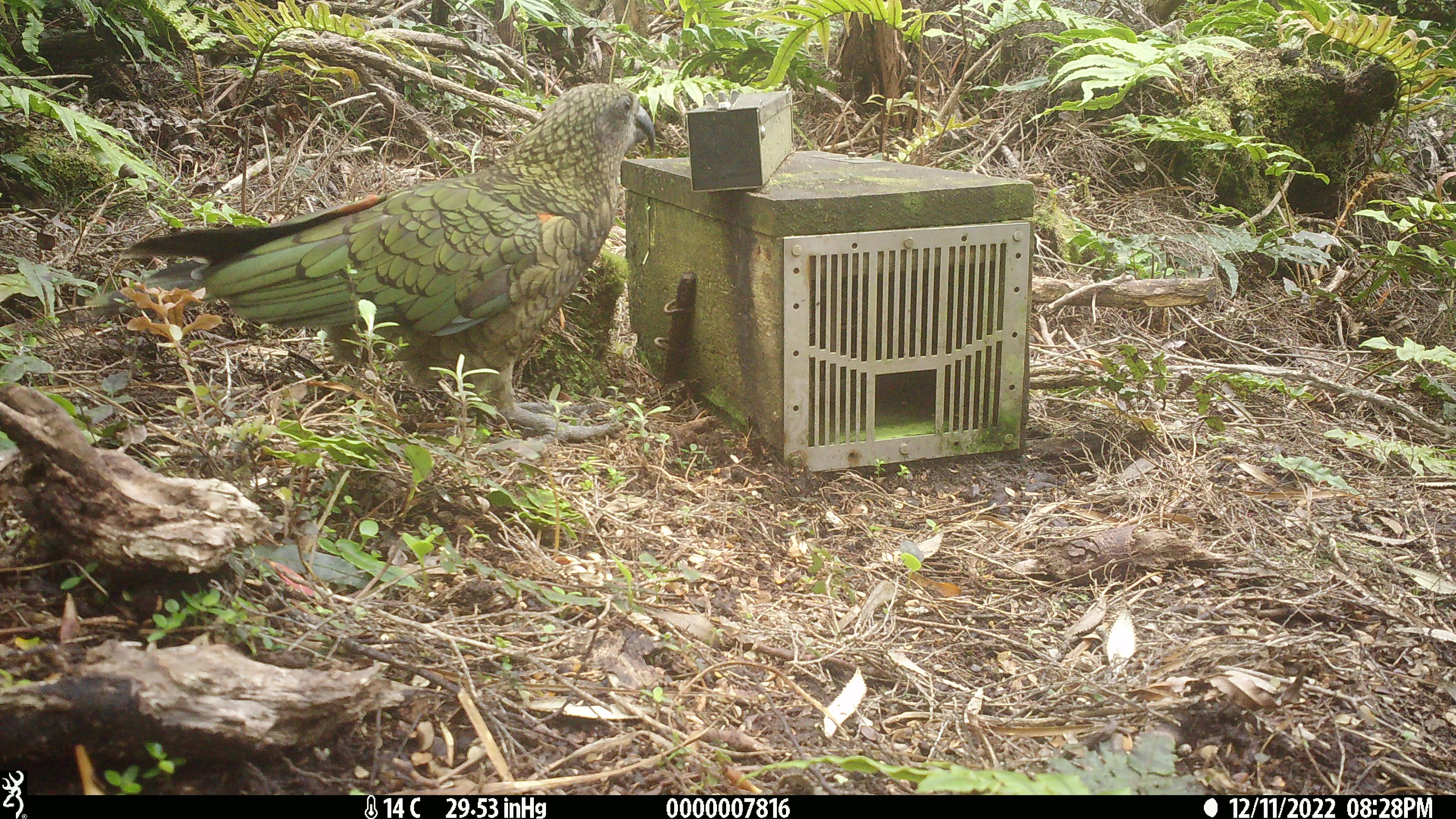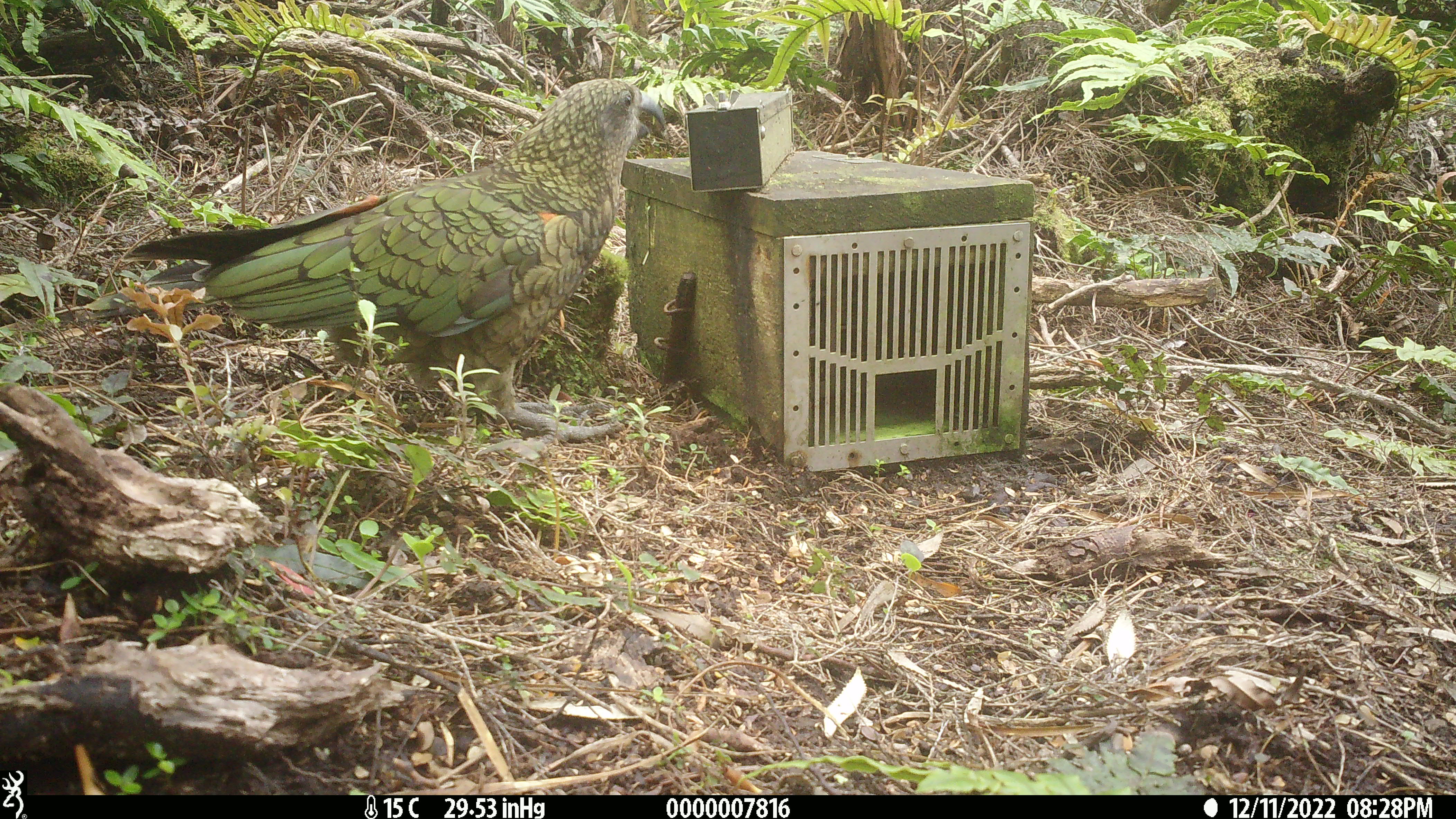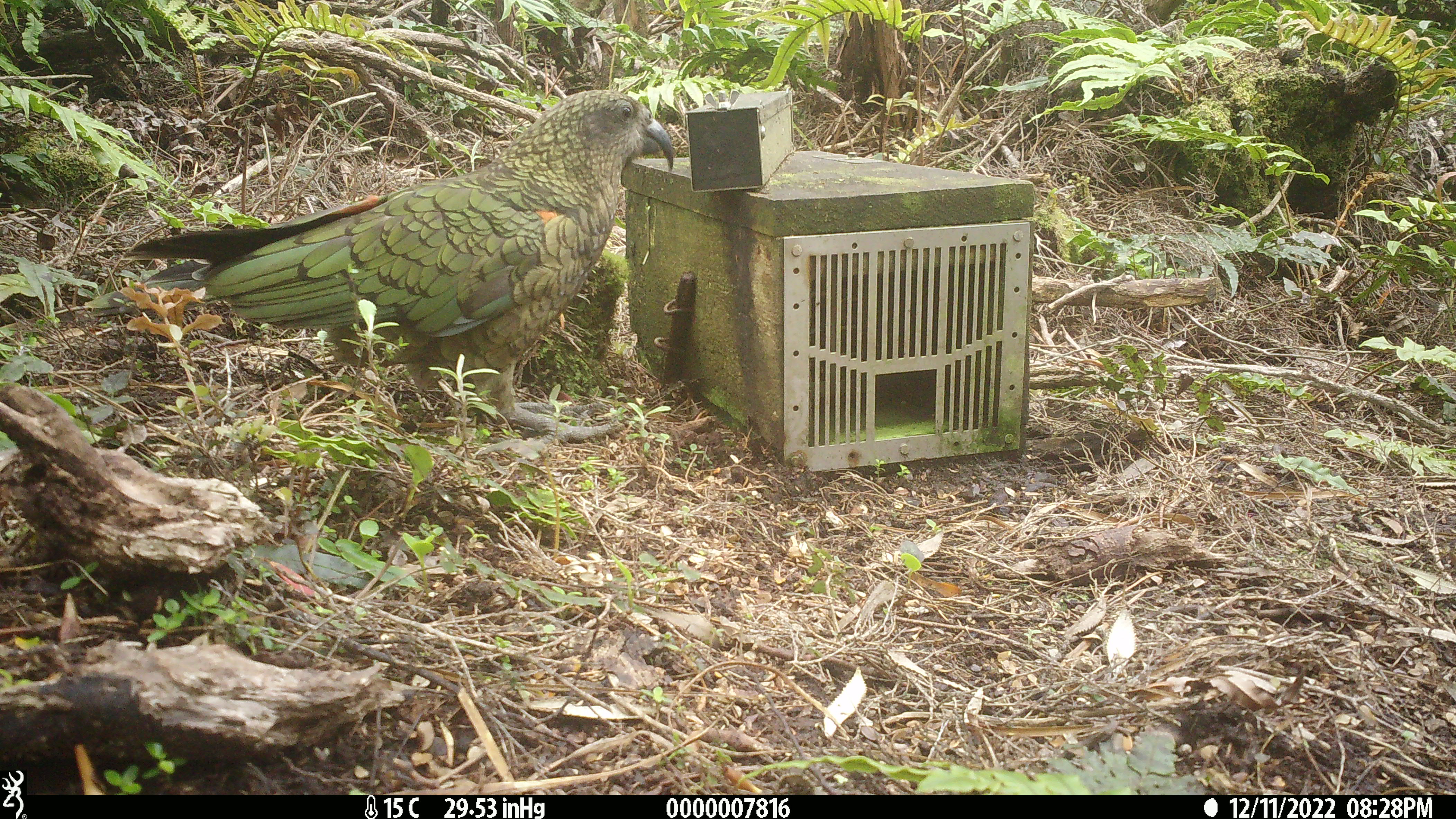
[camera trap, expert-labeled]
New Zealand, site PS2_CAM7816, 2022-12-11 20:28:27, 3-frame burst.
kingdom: Animalia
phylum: Chordata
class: Aves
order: Psittaciformes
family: Strigopidae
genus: Nestor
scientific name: Nestor notabilis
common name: kea